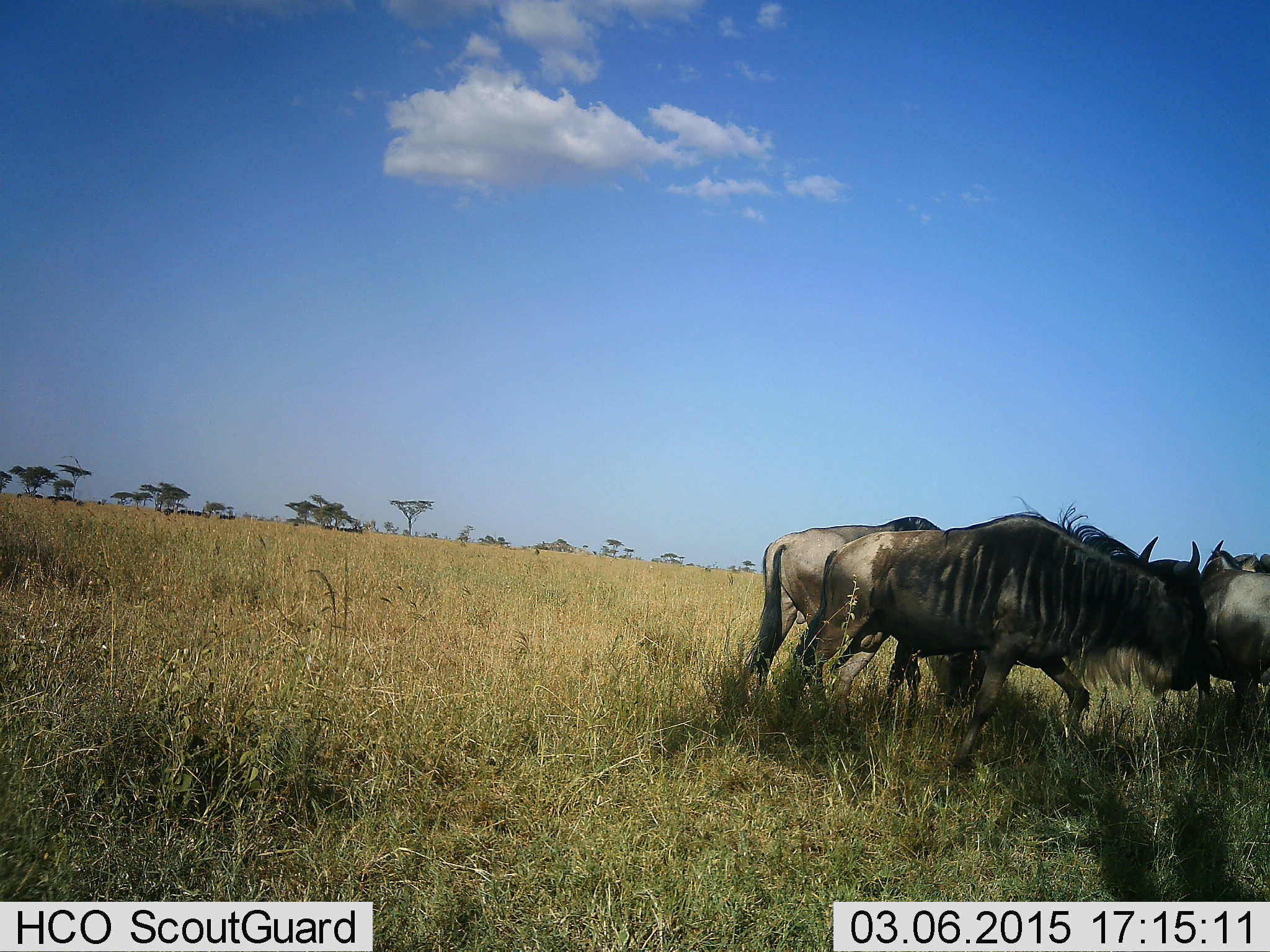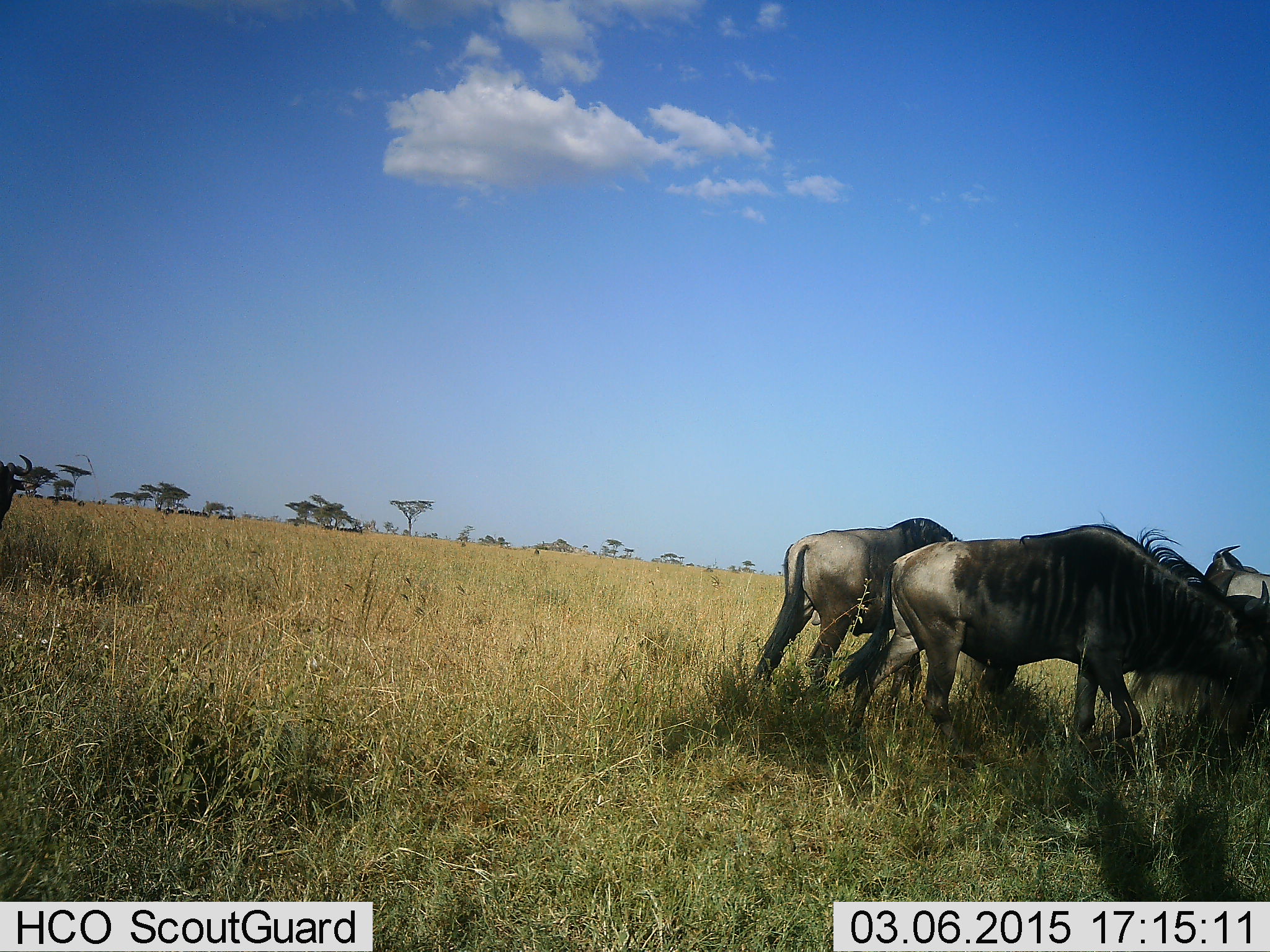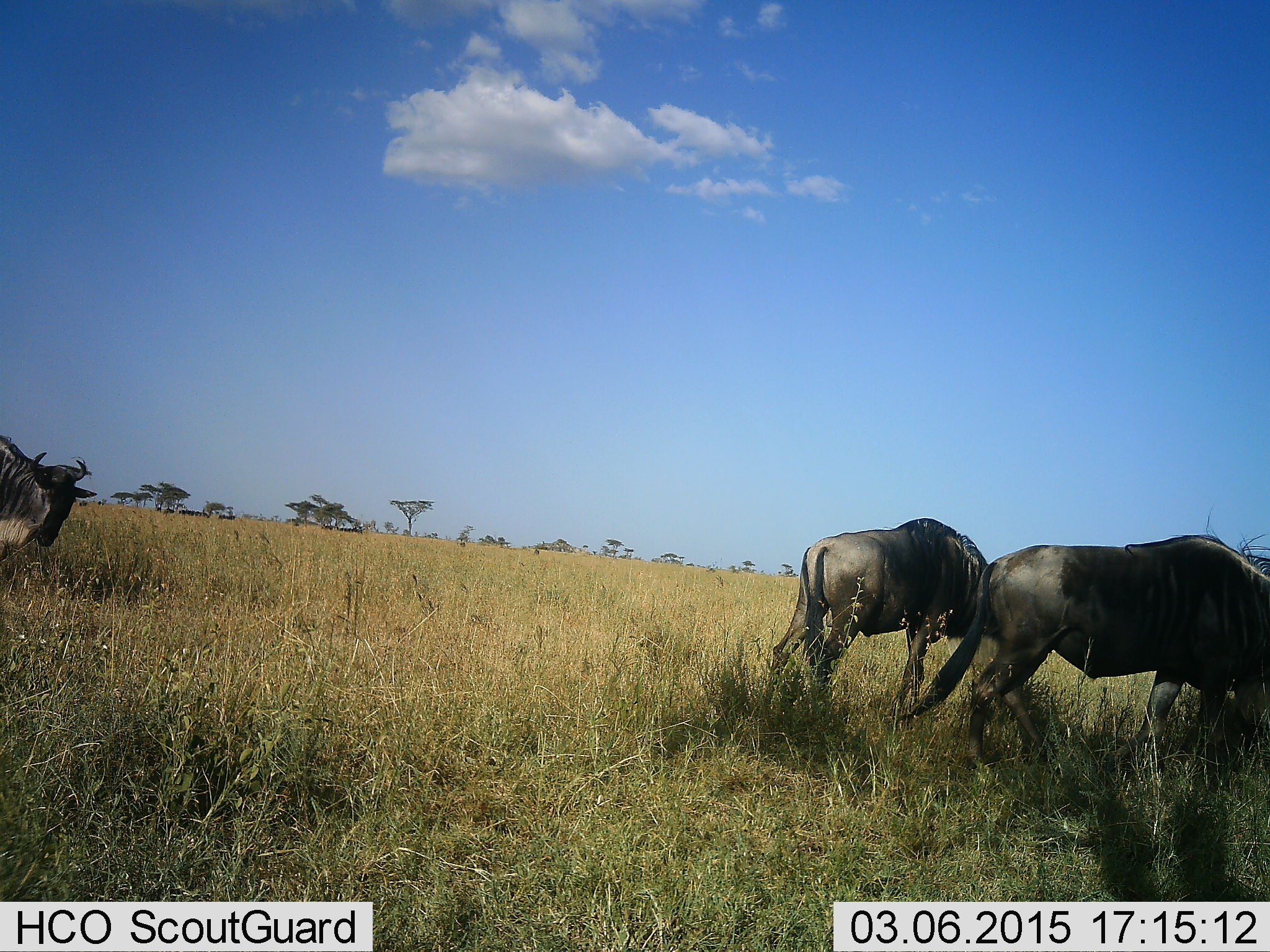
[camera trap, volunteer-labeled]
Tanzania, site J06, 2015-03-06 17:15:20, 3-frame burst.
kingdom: Animalia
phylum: Chordata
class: Mammalia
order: Artiodactyla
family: Bovidae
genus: Connochaetes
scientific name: Connochaetes taurinus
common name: blue wildebeest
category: wildebeest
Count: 4.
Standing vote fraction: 40%.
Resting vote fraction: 0%.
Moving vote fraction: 70%.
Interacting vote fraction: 0%.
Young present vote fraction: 0%.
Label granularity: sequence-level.